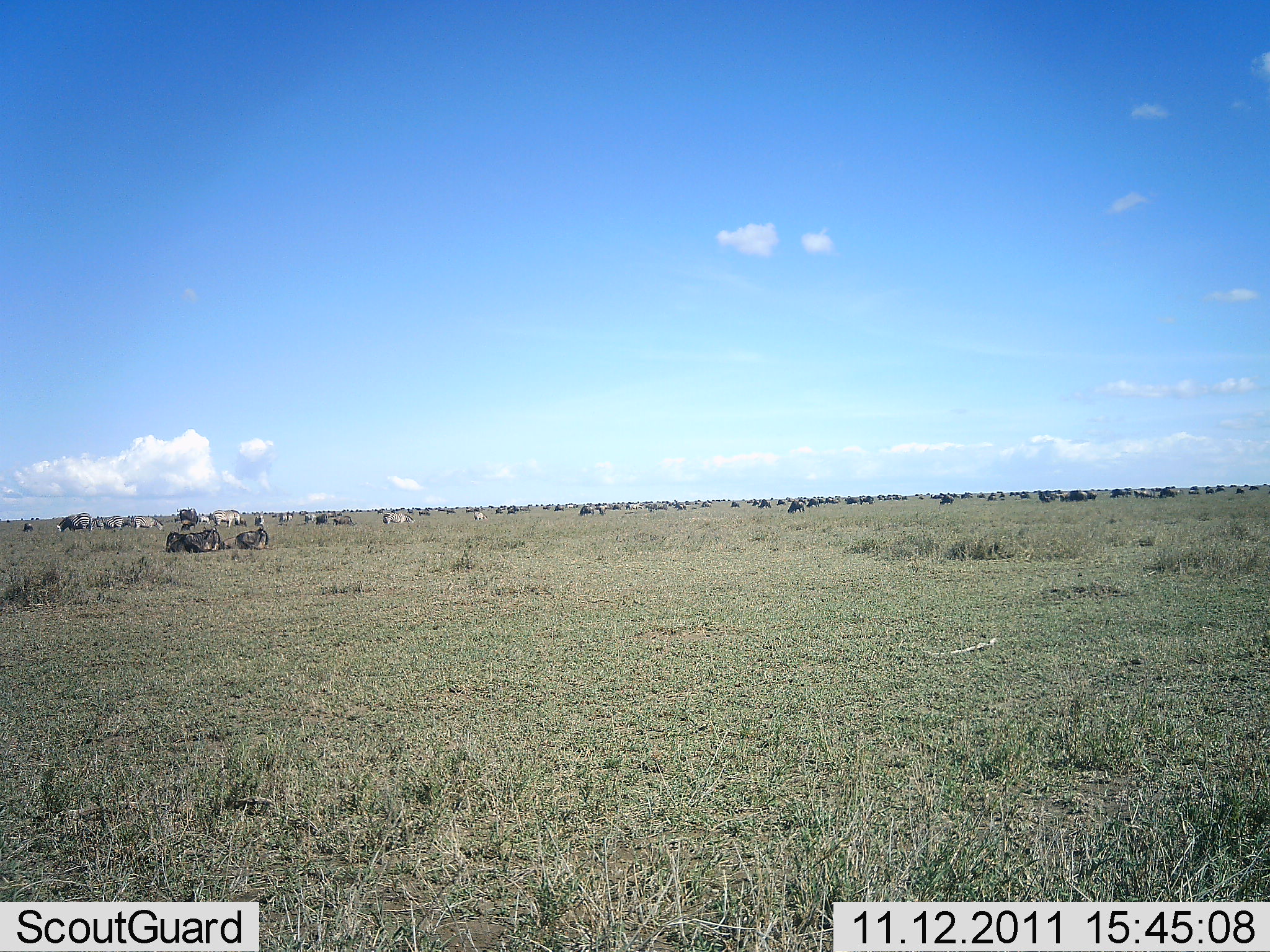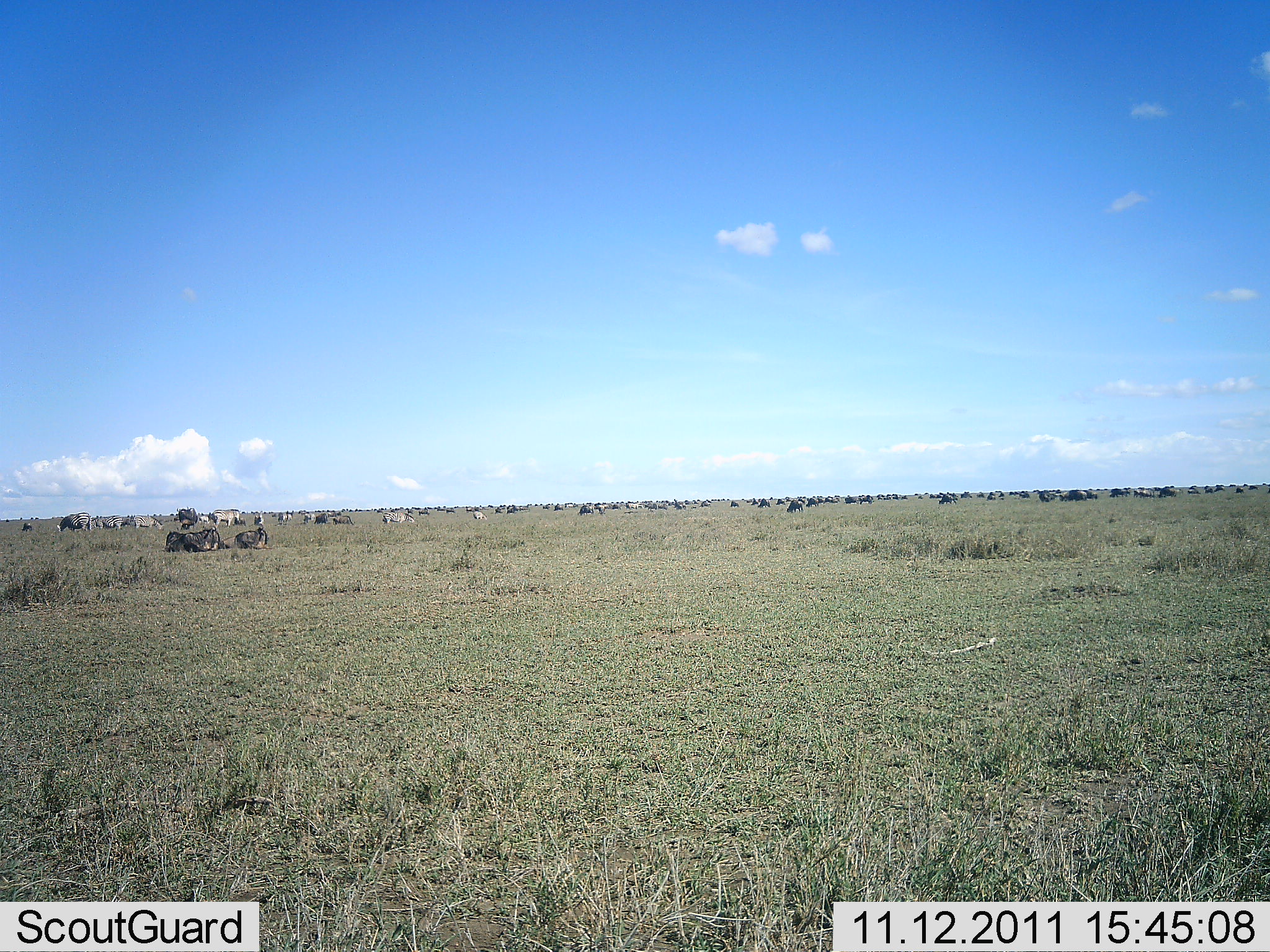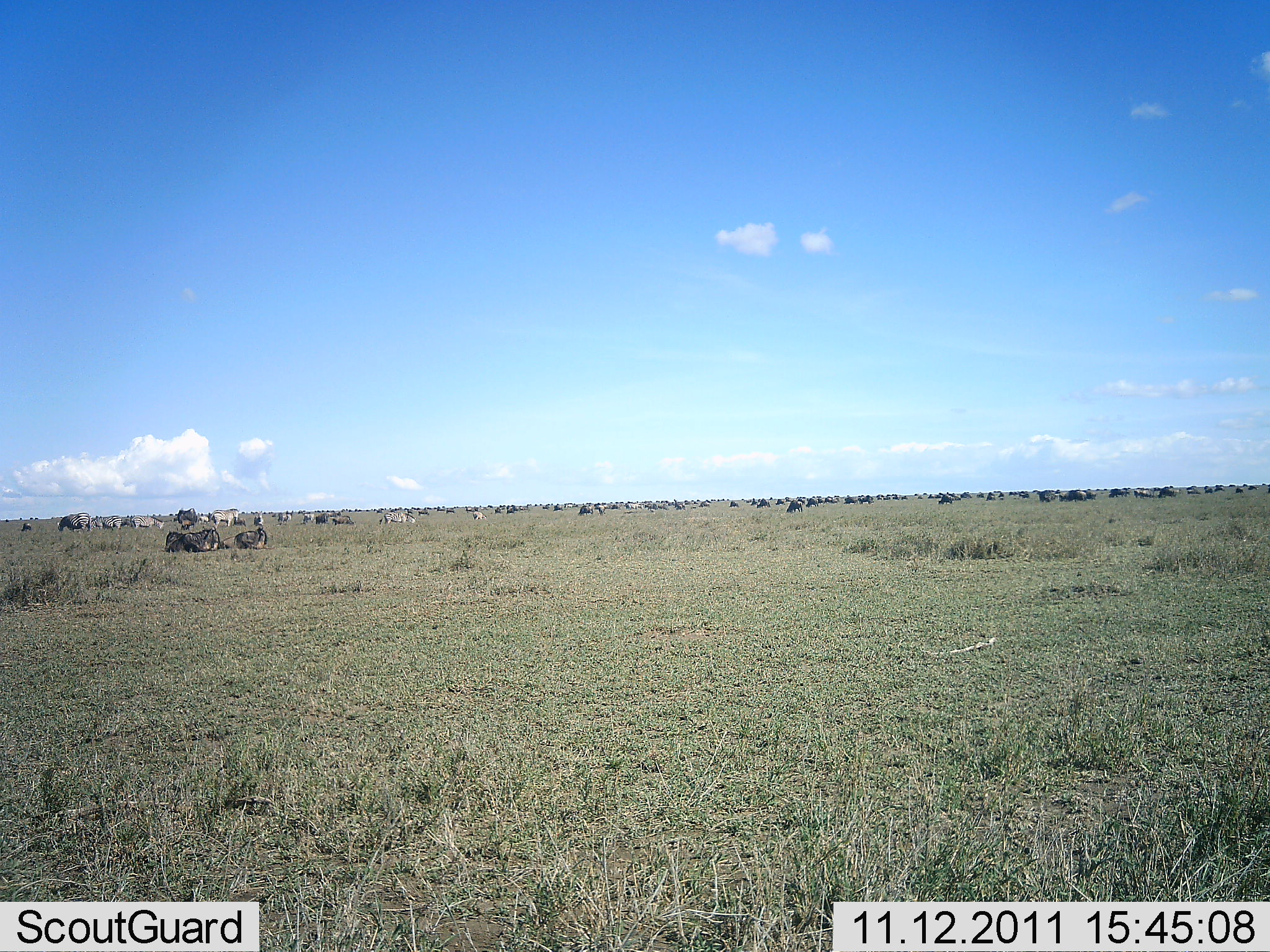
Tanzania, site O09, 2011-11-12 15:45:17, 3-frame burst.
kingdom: Animalia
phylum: Chordata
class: Mammalia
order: Artiodactyla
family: Bovidae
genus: Connochaetes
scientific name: Connochaetes taurinus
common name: blue wildebeest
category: wildebeest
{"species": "wildebeest (blue wildebeest) (Connochaetes taurinus)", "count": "51+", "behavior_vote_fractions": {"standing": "42%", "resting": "75%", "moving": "17%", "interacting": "8%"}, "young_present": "0%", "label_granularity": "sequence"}